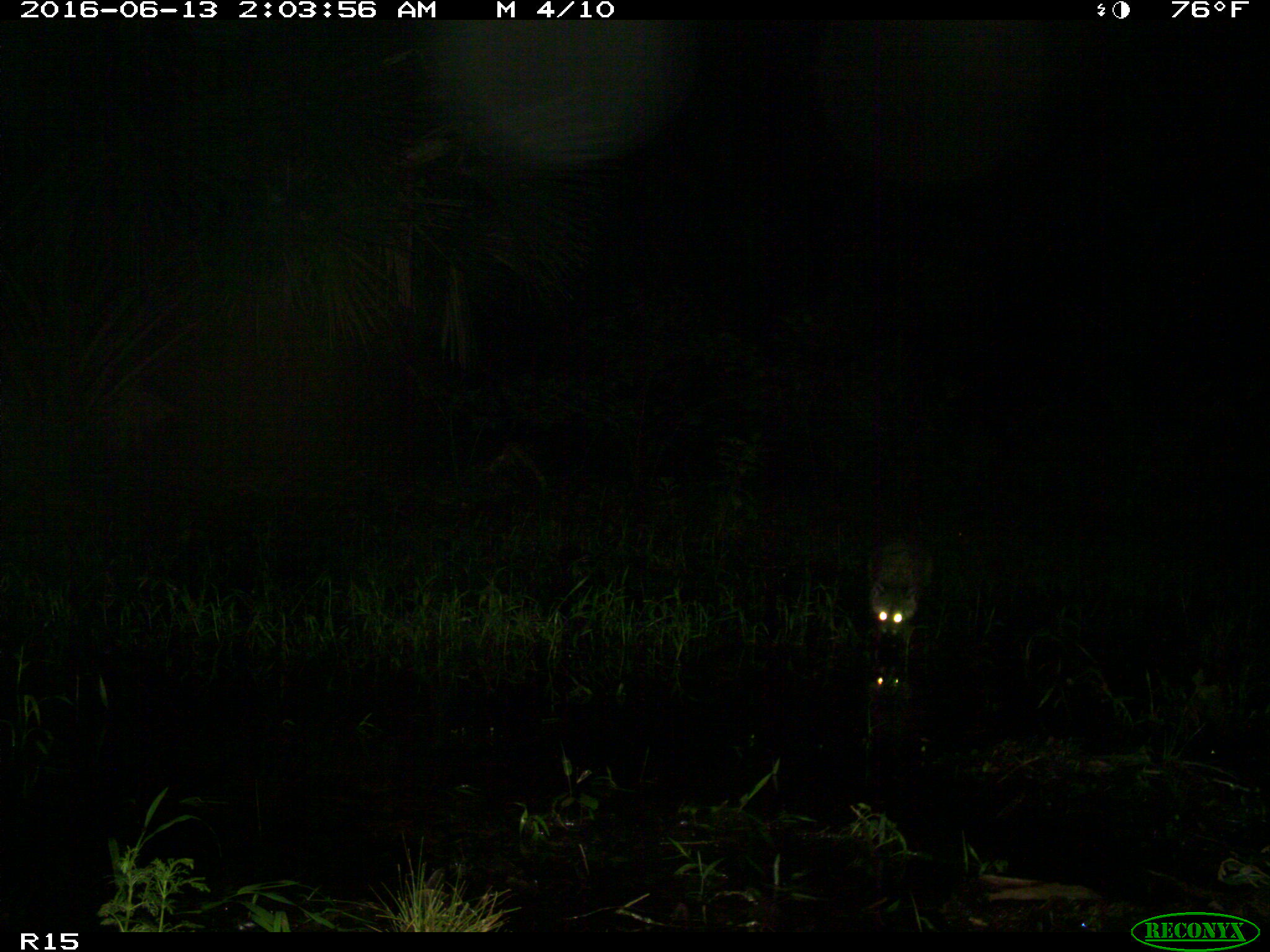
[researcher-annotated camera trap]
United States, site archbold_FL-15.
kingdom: Animalia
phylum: Chordata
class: Mammalia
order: Carnivora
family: Procyonidae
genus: Procyon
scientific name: Procyon lotor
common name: common raccoon